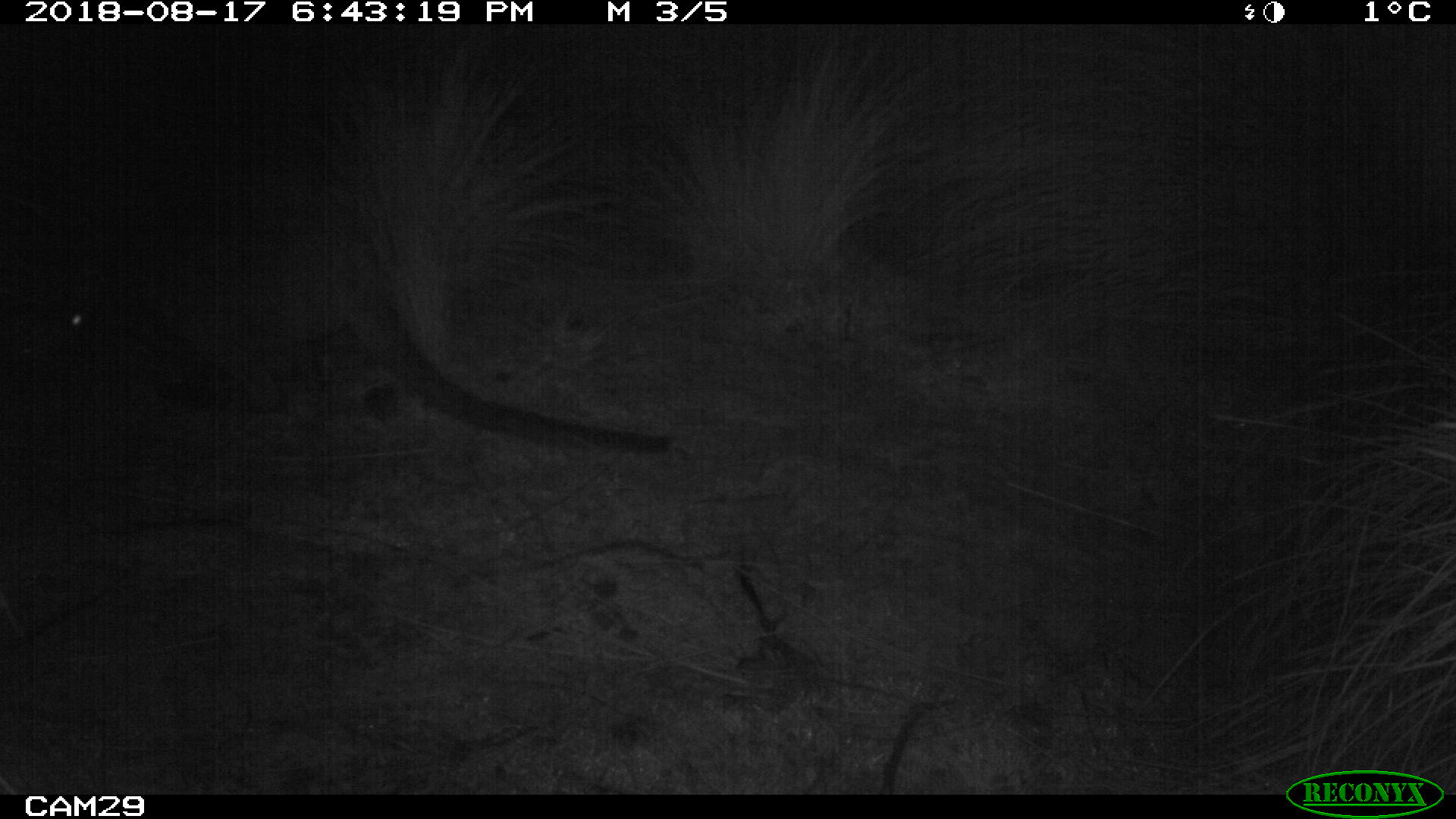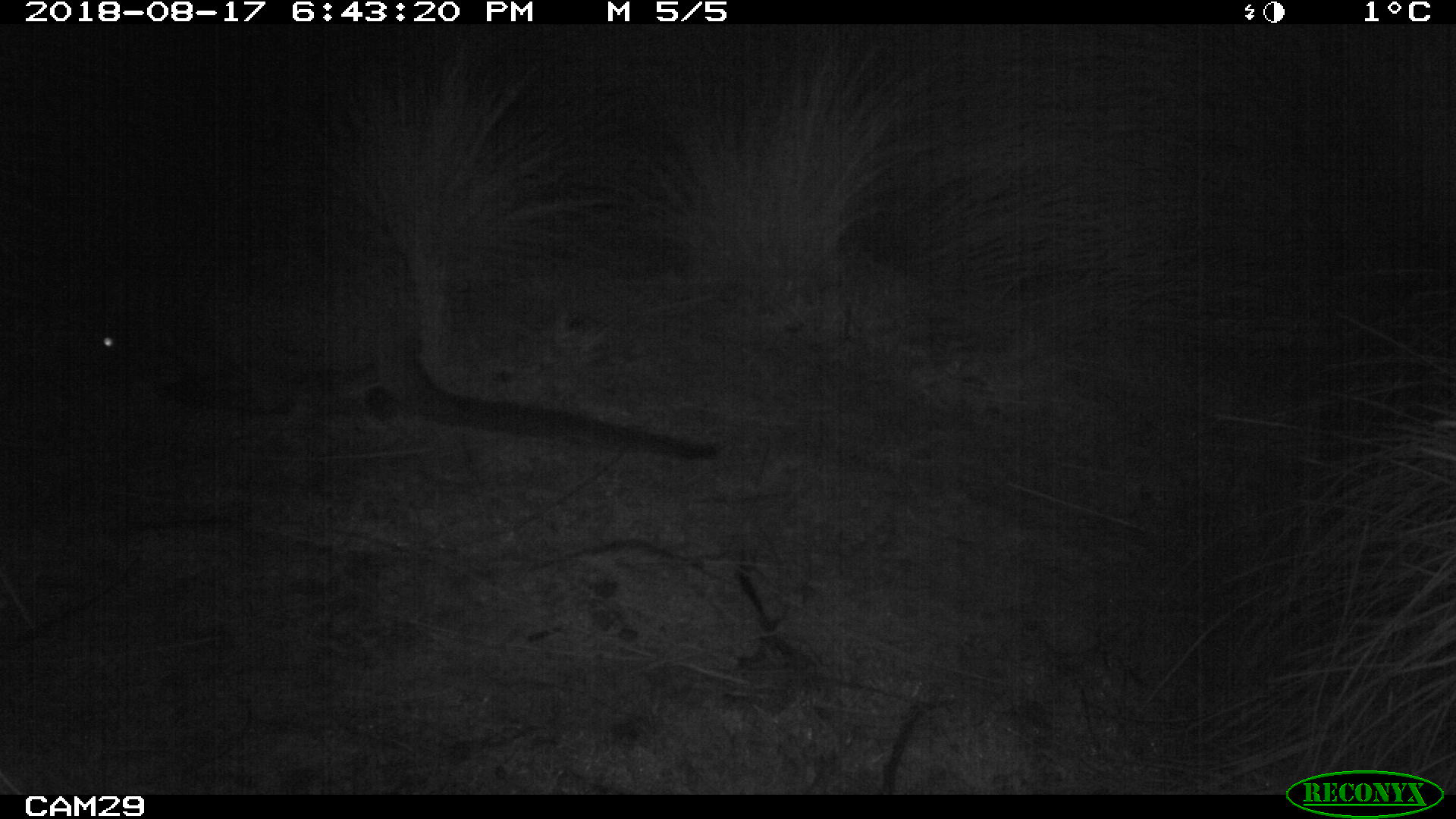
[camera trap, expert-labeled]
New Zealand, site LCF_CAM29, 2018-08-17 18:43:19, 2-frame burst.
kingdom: Animalia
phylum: Chordata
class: Mammalia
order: Diprotodontia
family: Macropodidae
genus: Notamacropus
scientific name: Notamacropus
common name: wallaby